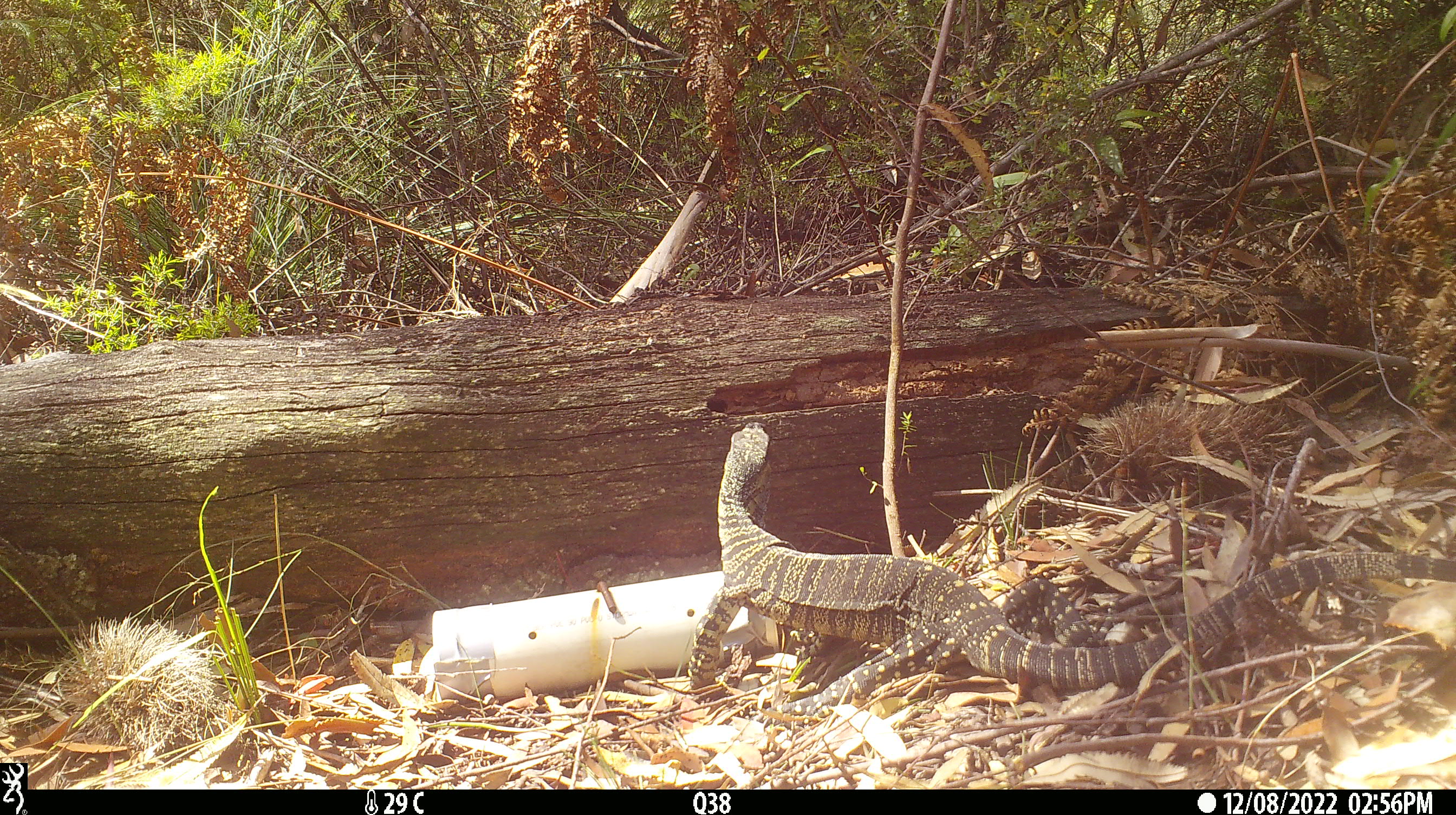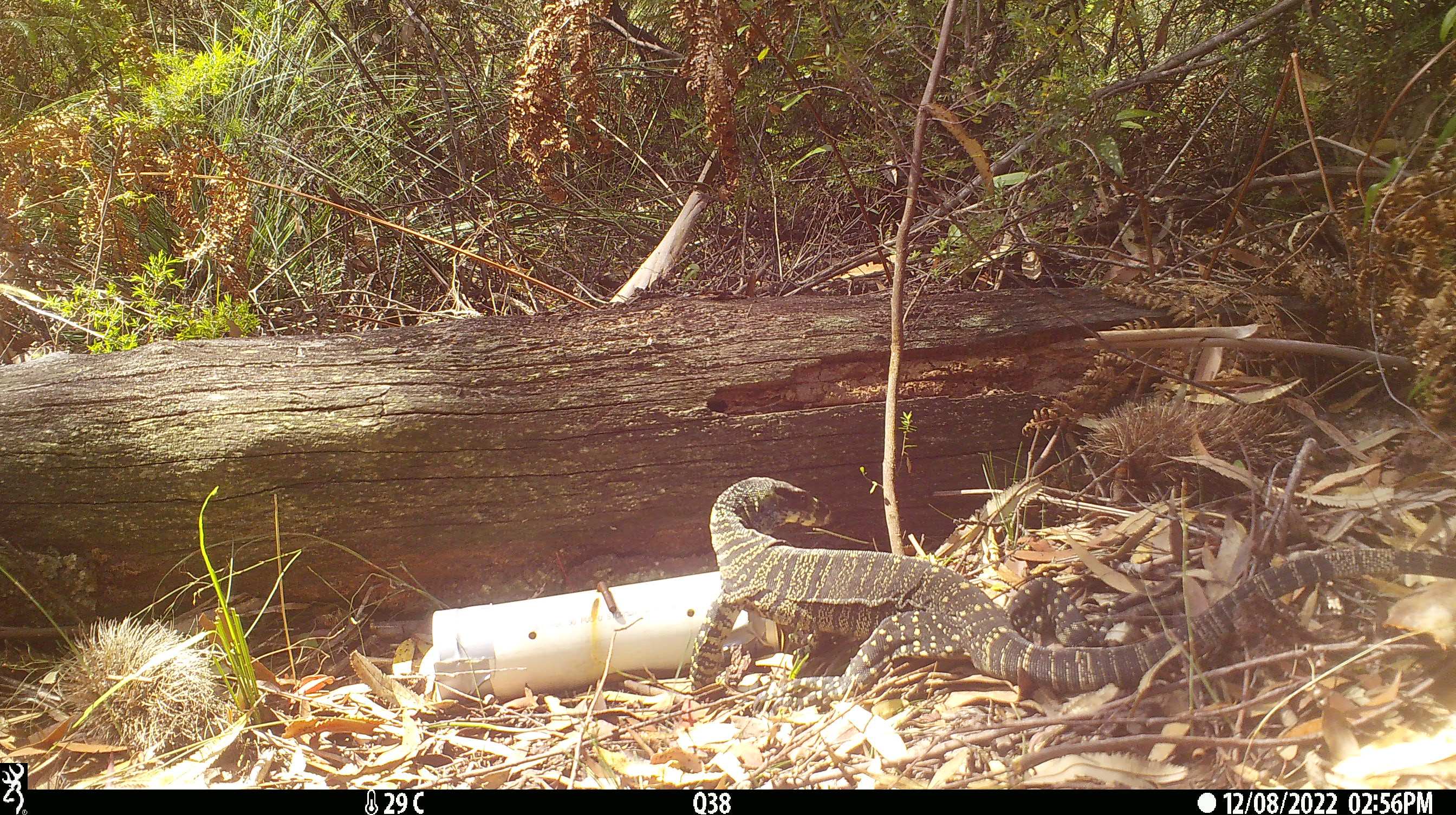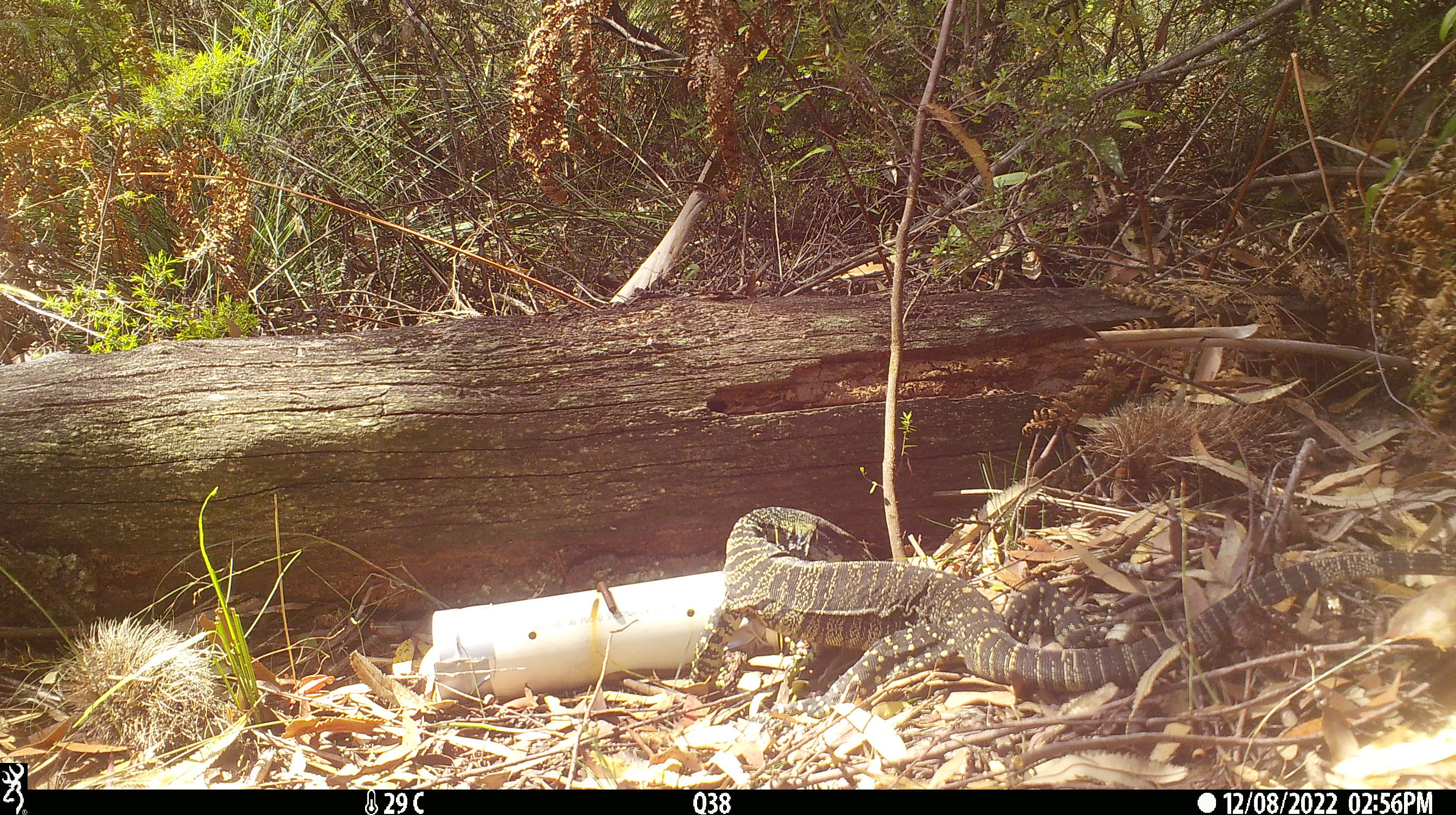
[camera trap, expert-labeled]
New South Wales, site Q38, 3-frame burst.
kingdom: Animalia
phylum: Chordata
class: Reptilia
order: Squamata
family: Varanidae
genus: Varanus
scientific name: Varanus varius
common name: lace monitor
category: goanna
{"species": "goanna (lace monitor) (Varanus varius)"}